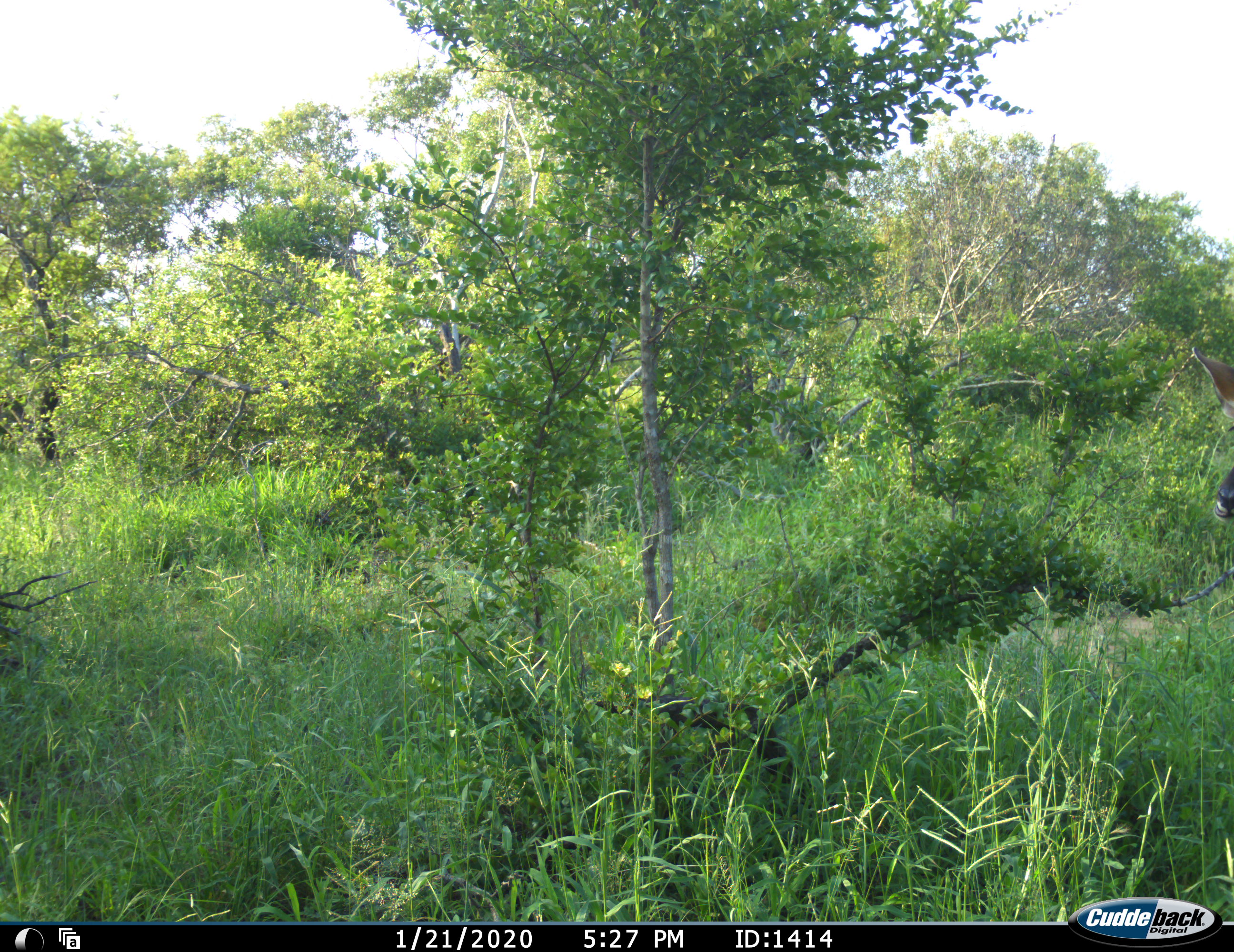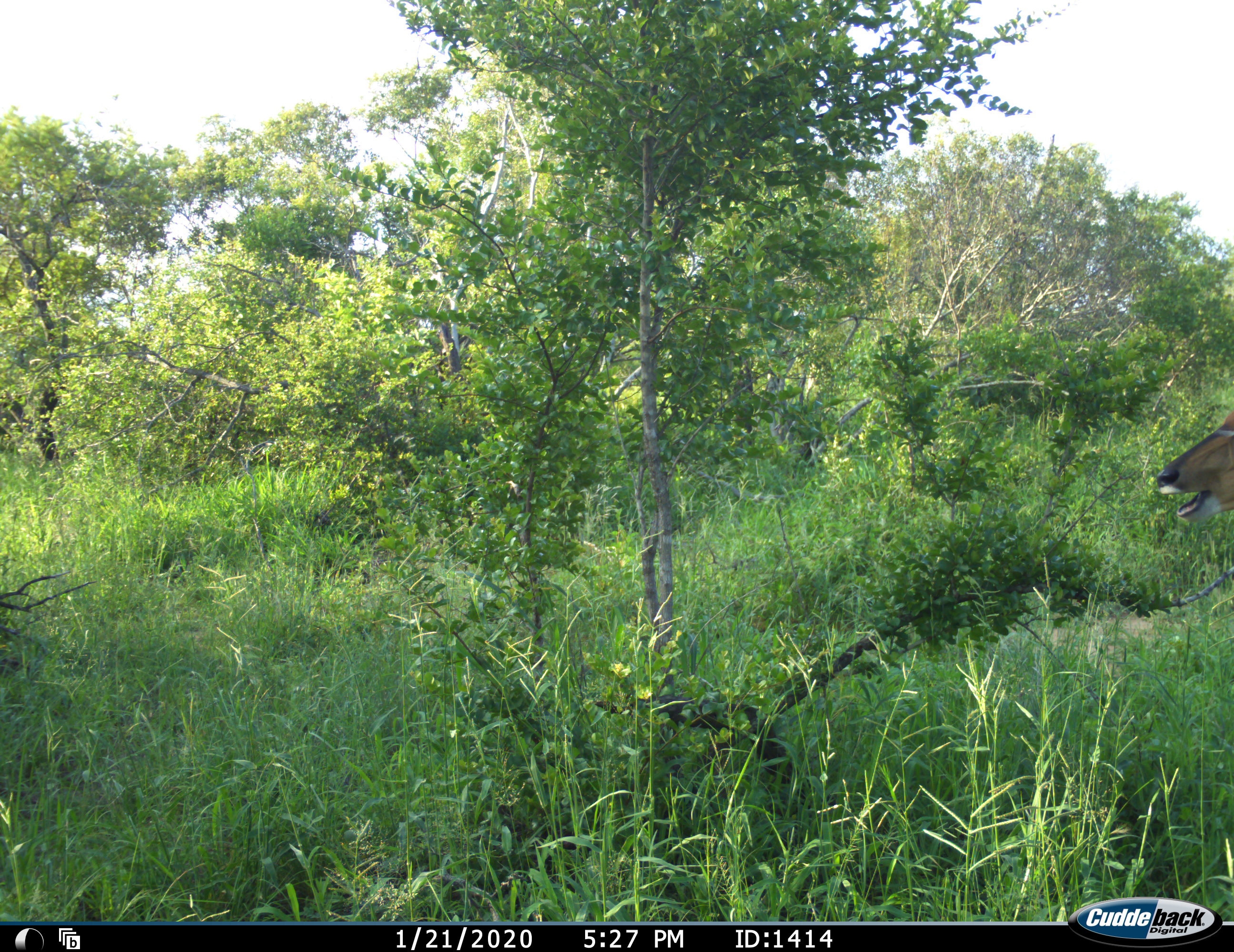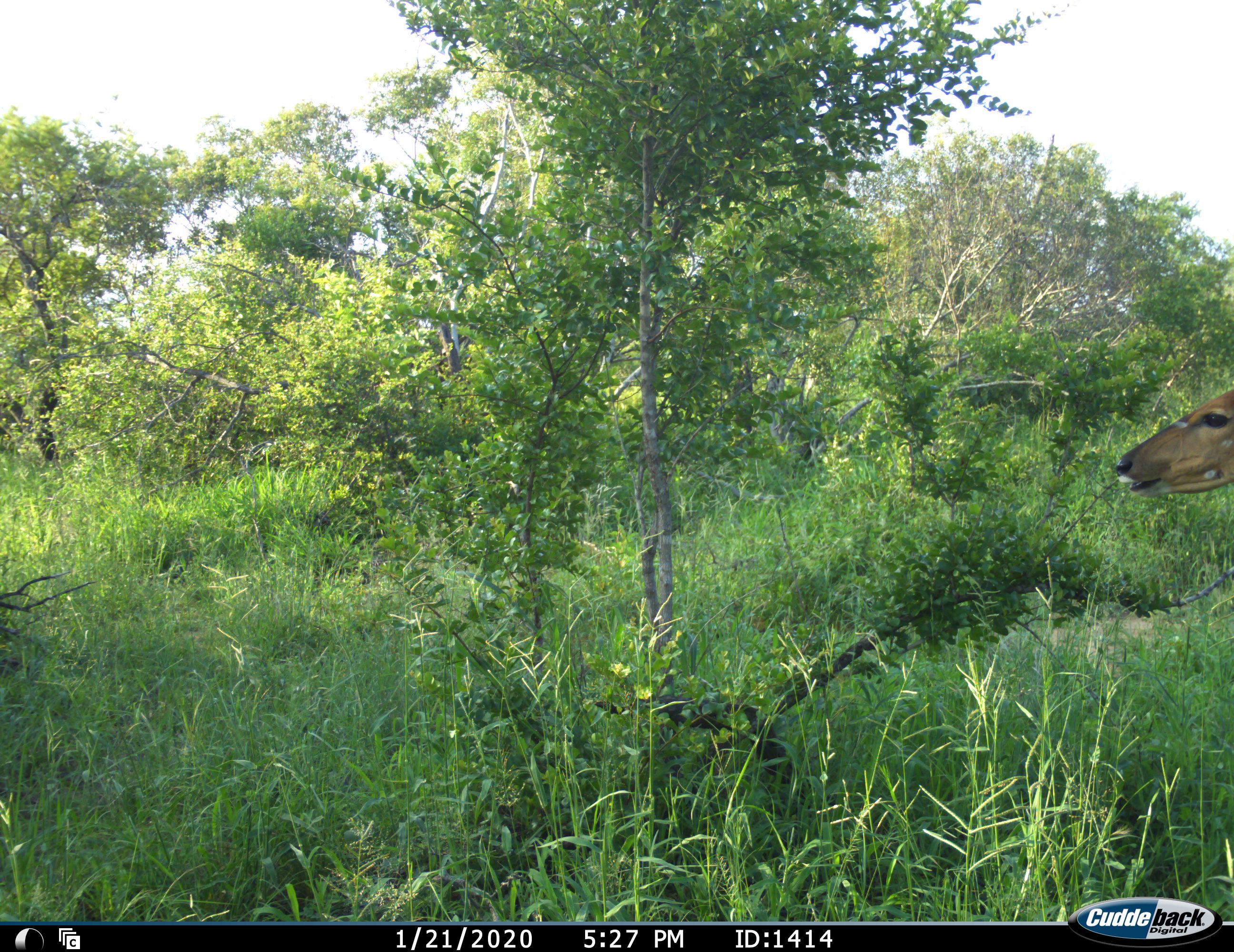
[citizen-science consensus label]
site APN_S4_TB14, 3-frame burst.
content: unidentified animal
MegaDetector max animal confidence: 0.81